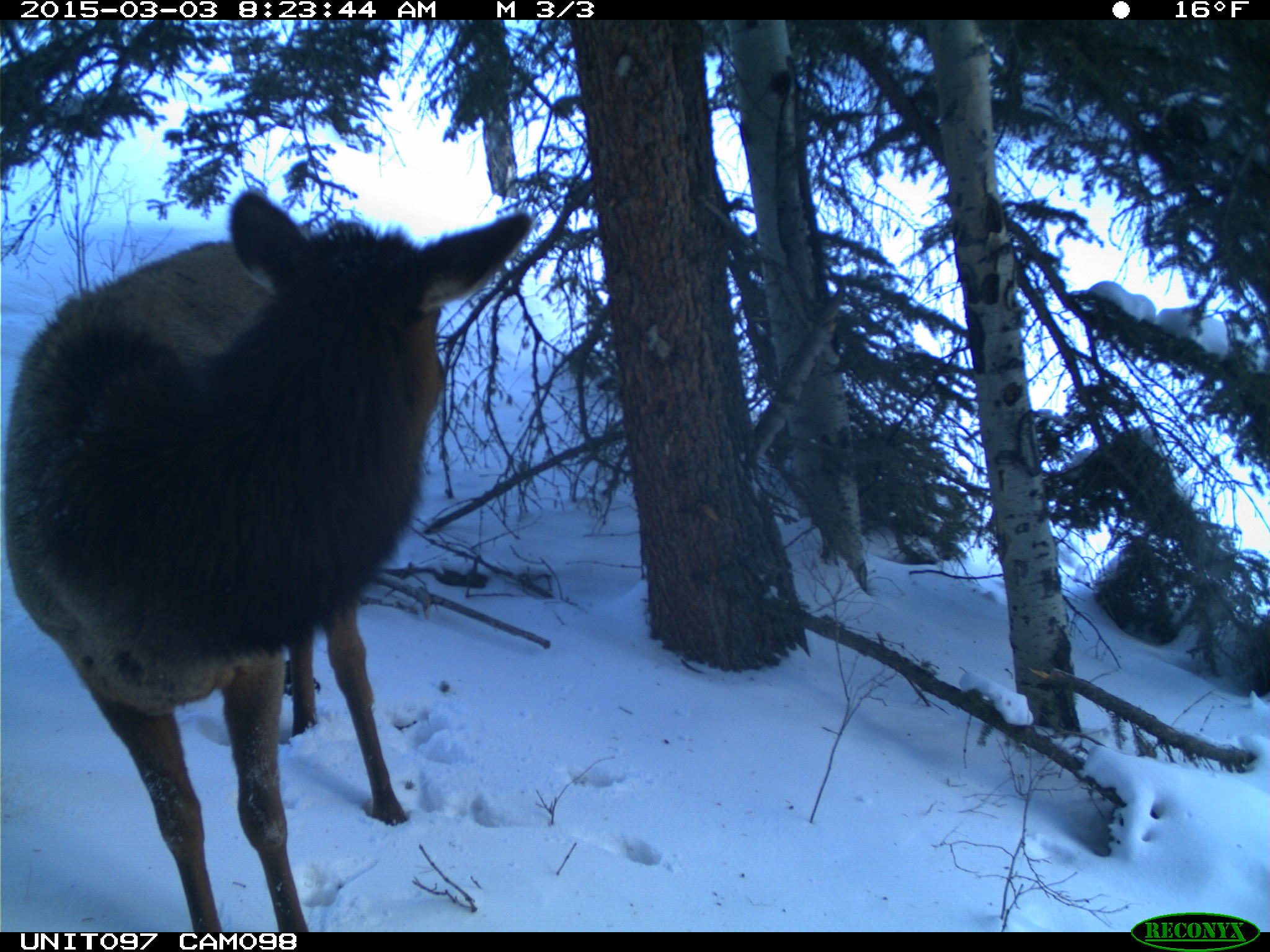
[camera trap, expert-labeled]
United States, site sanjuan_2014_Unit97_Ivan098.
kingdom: Animalia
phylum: Chordata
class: Mammalia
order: Artiodactyla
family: Cervidae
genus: Cervus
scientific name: Cervus elaphus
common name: red deer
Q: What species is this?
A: Cervus elaphus (red deer).